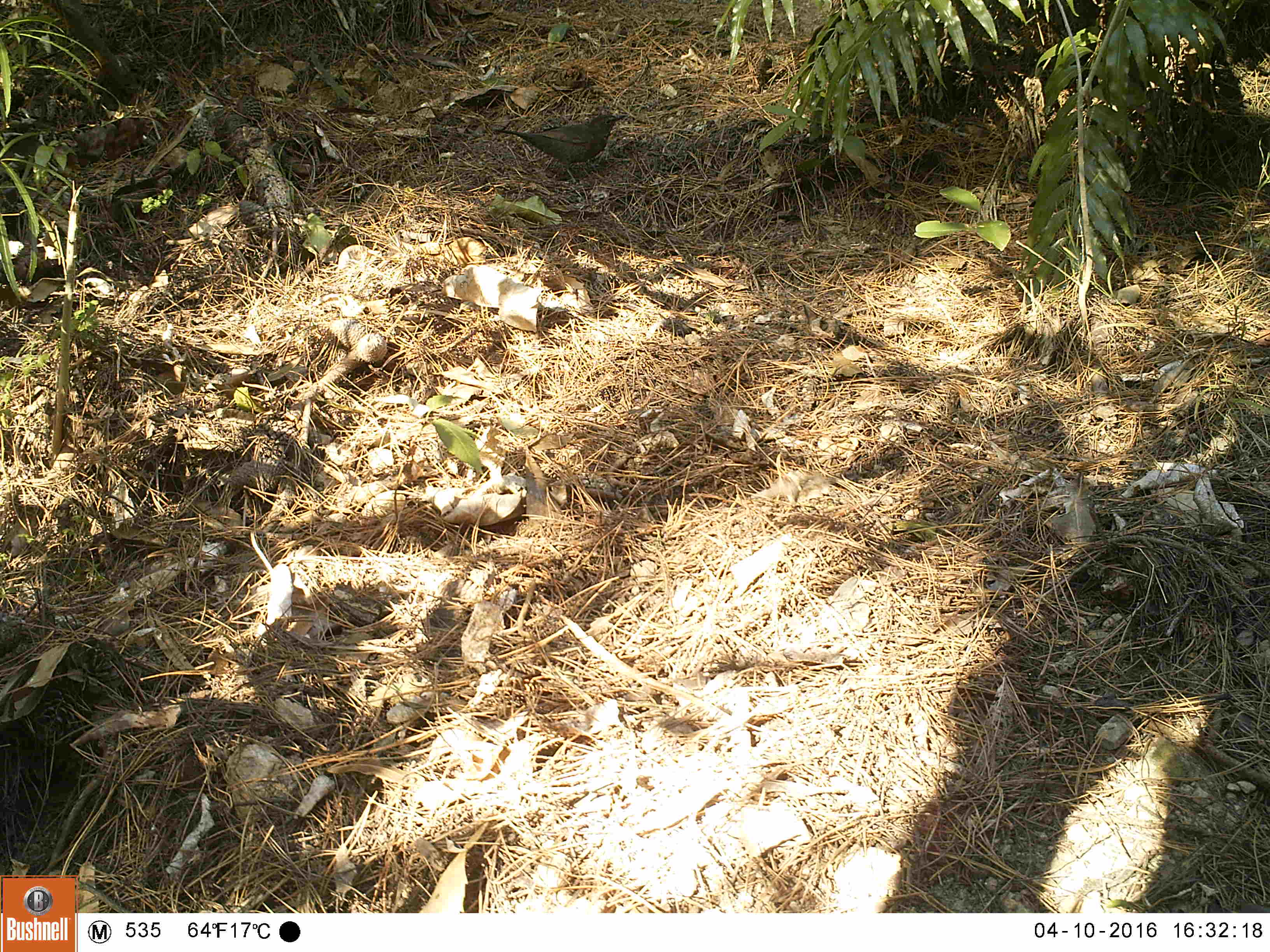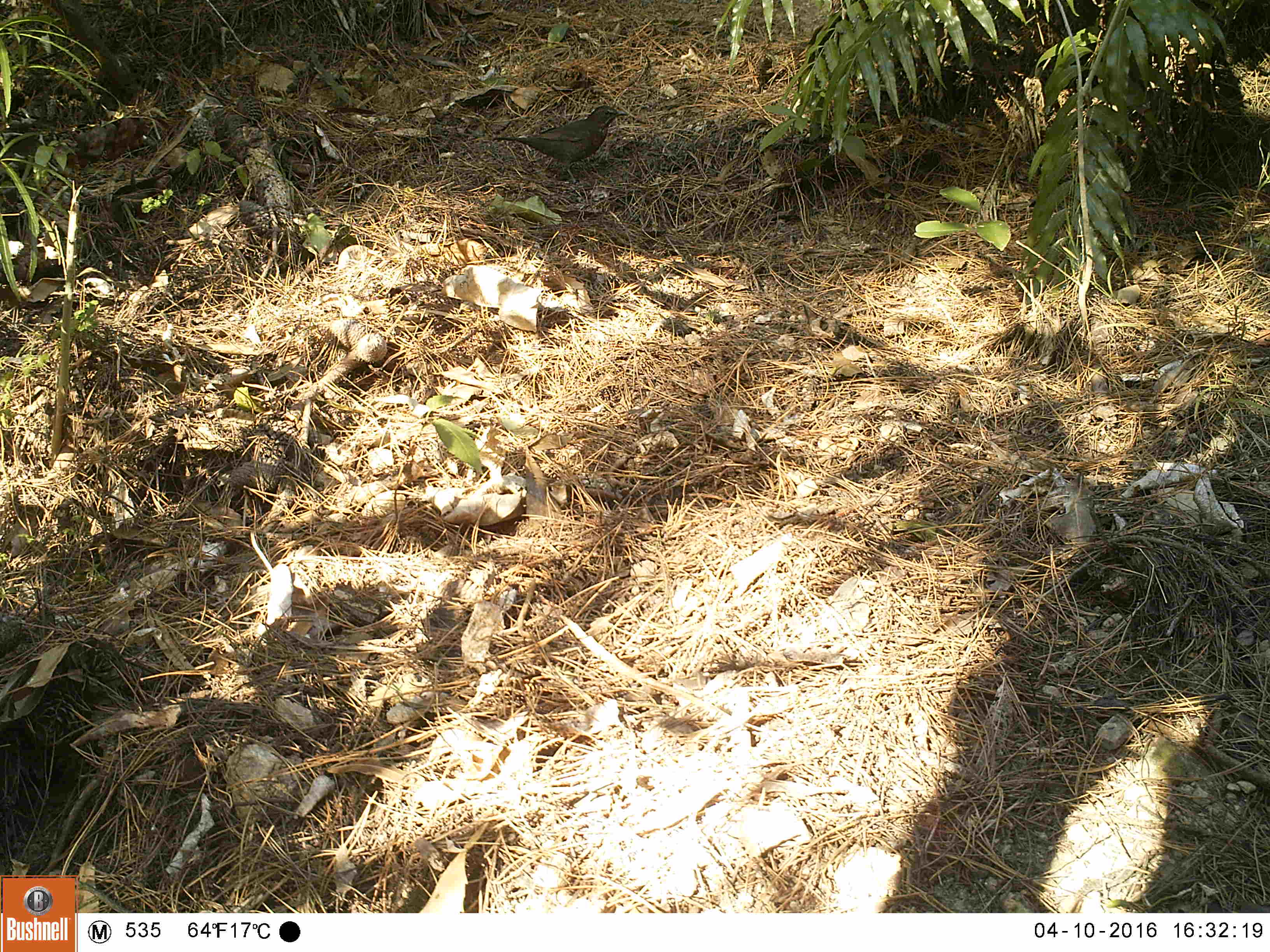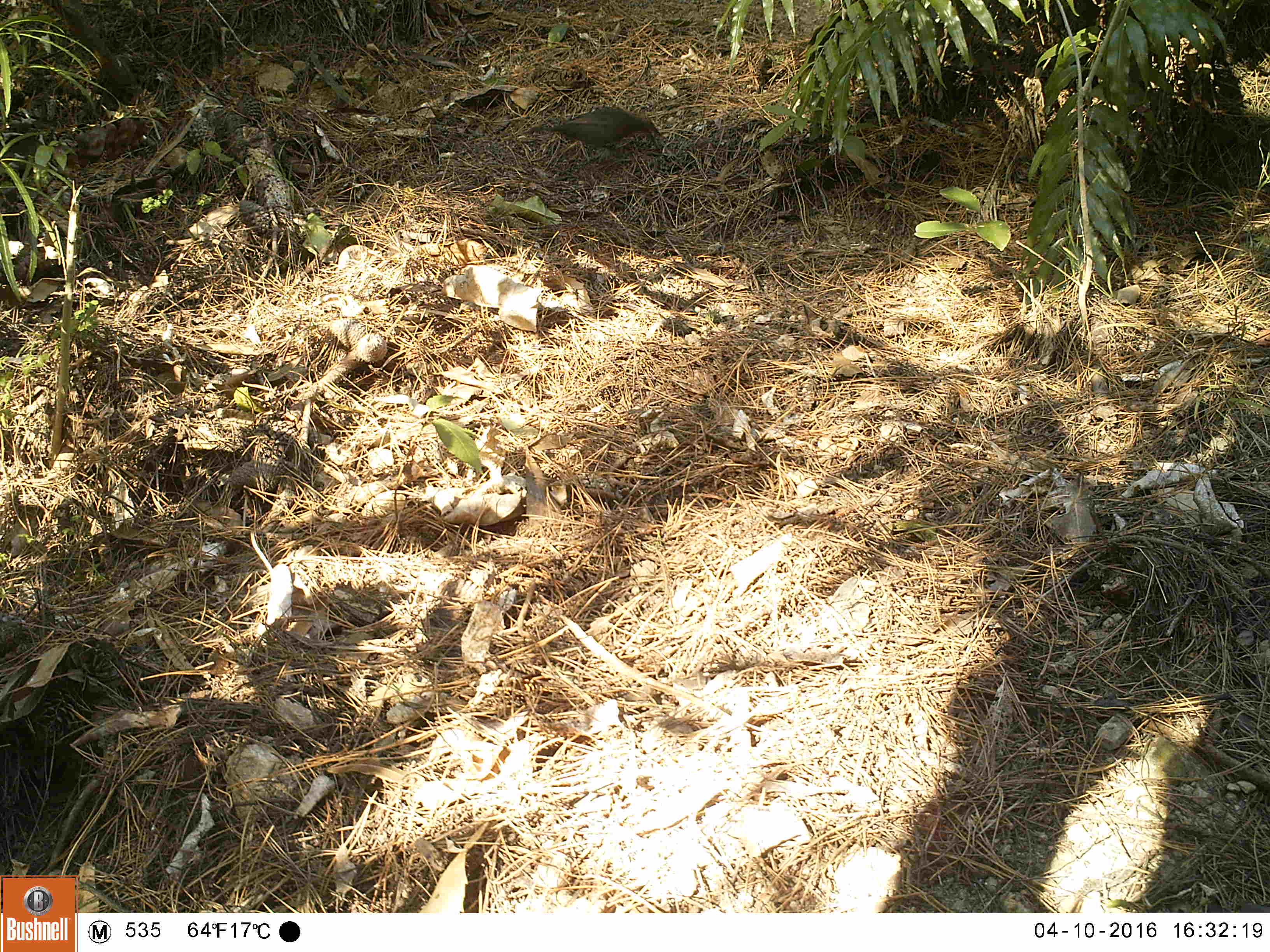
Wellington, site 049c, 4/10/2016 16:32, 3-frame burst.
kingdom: Animalia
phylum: Chordata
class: Aves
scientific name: Aves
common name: bird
Bird (Aves).